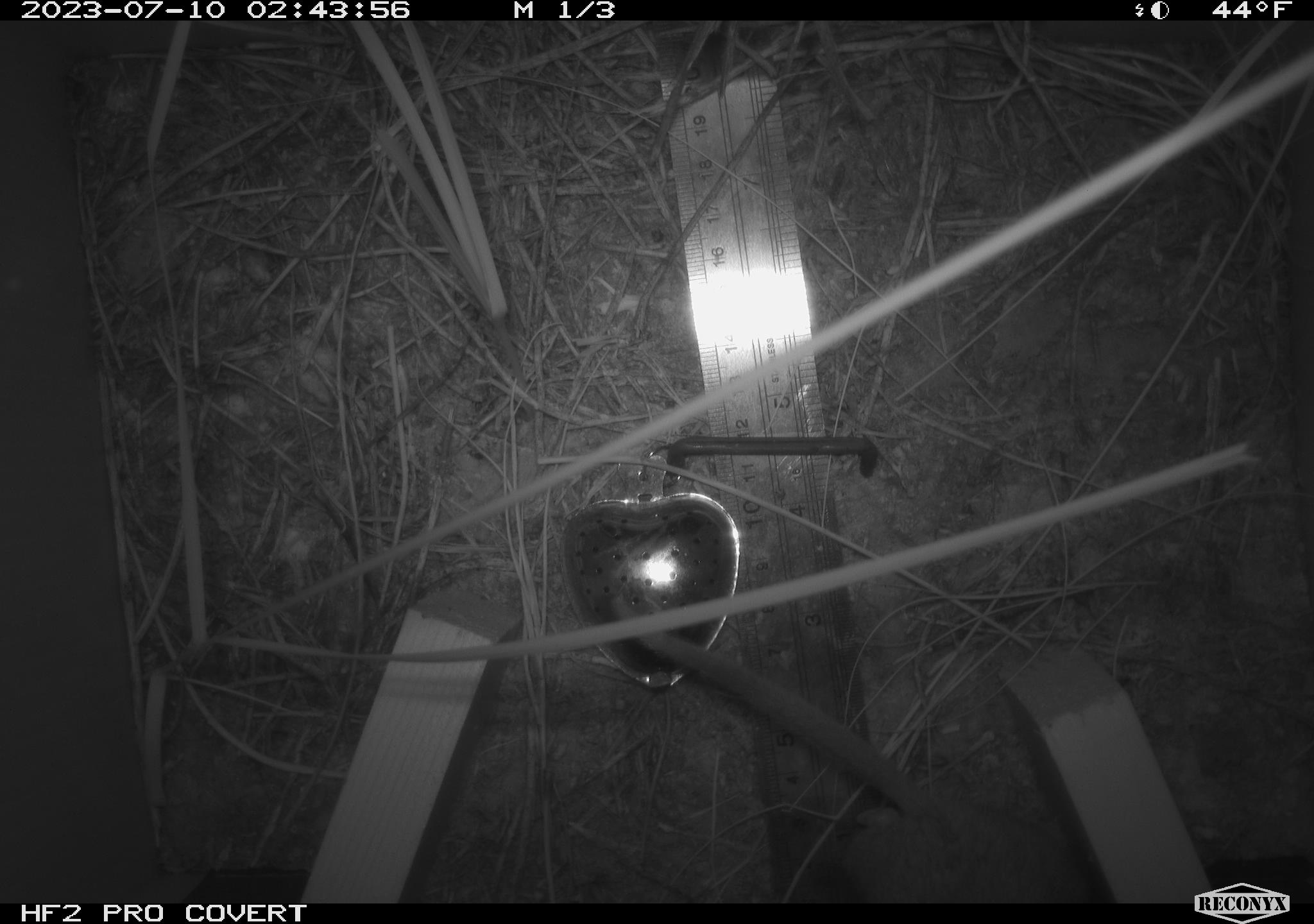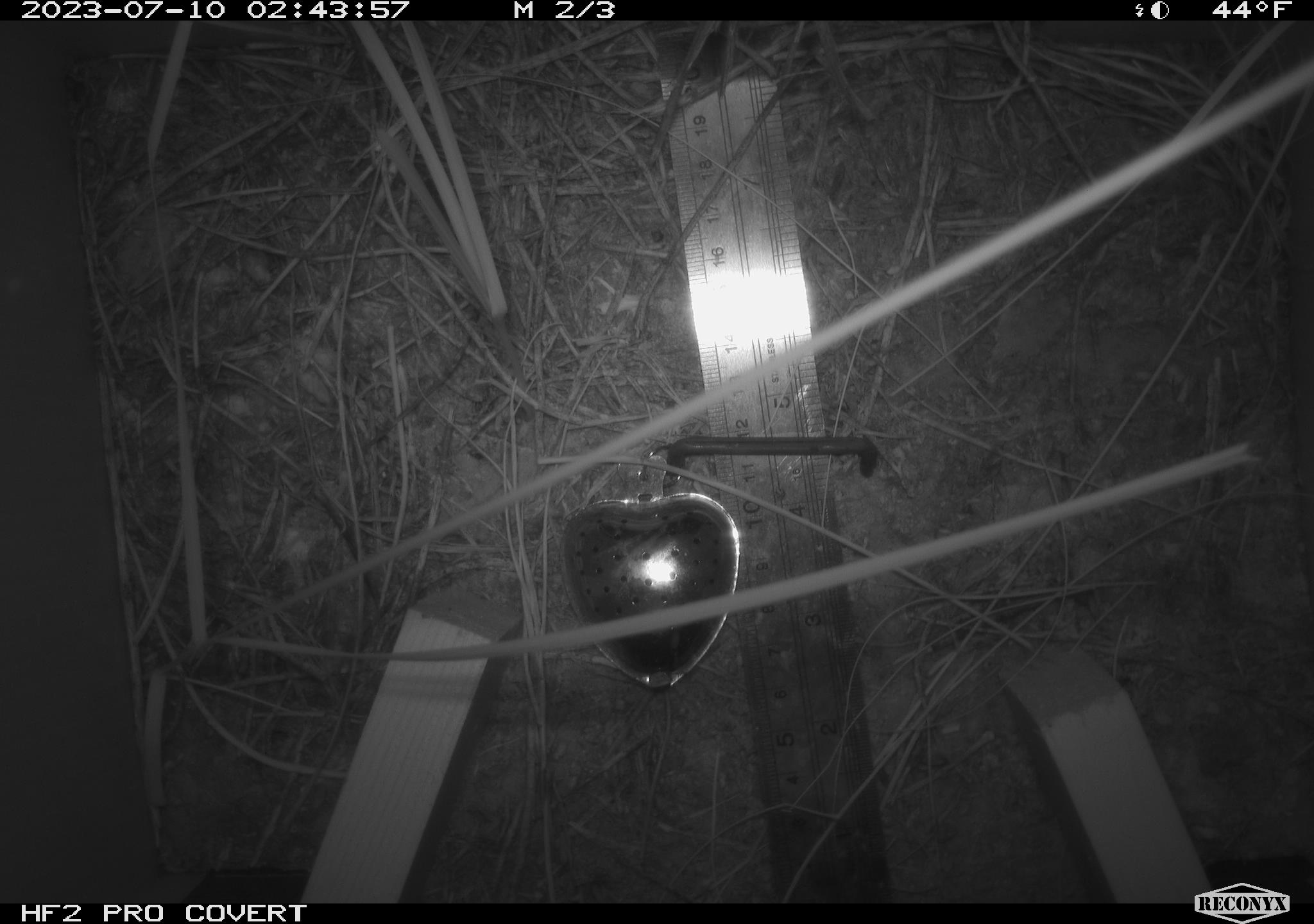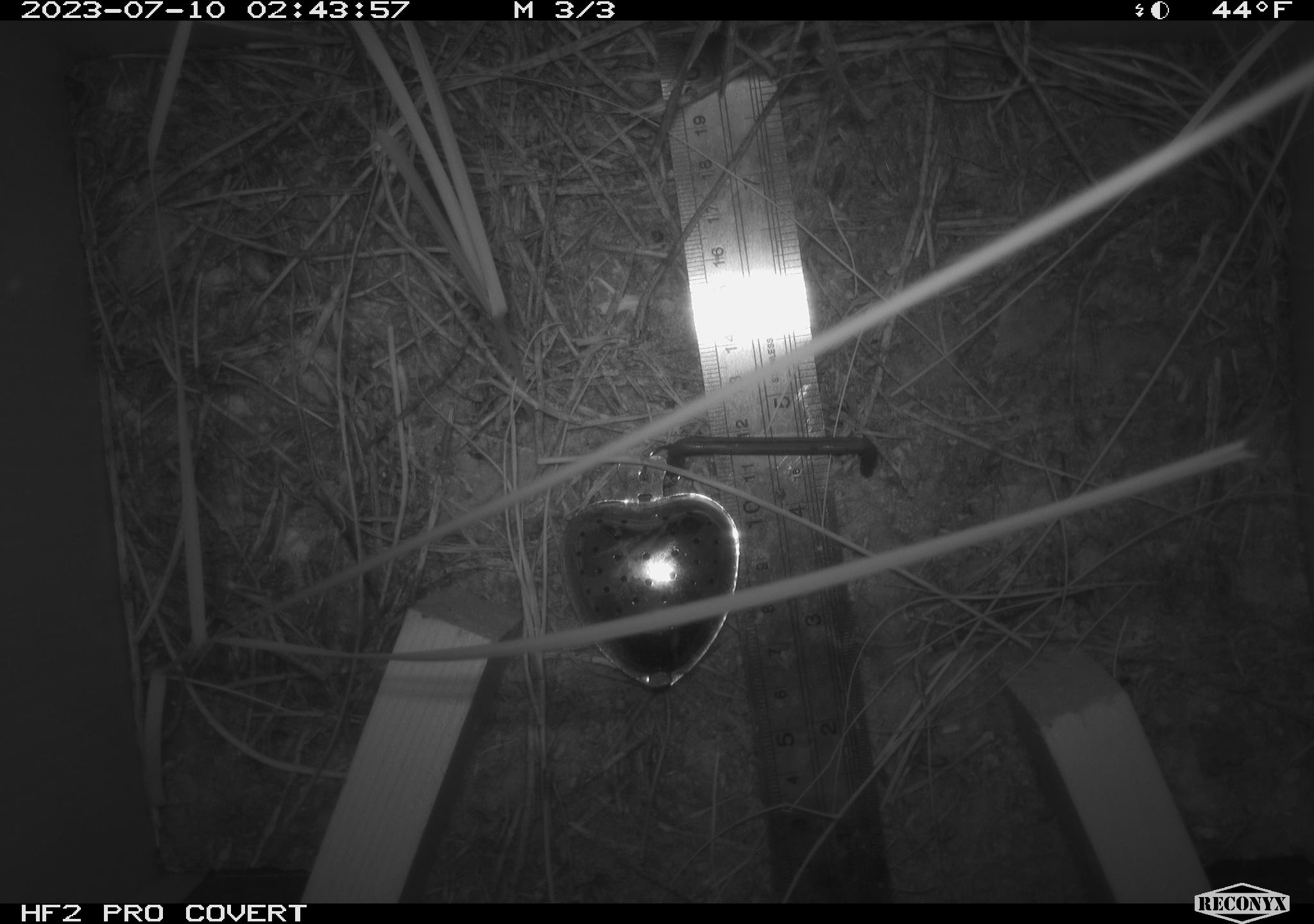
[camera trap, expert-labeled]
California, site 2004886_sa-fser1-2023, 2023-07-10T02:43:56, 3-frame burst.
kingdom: Animalia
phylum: Chordata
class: Mammalia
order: Rodentia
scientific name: Rodentia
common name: mouse species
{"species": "mouse species (Rodentia)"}